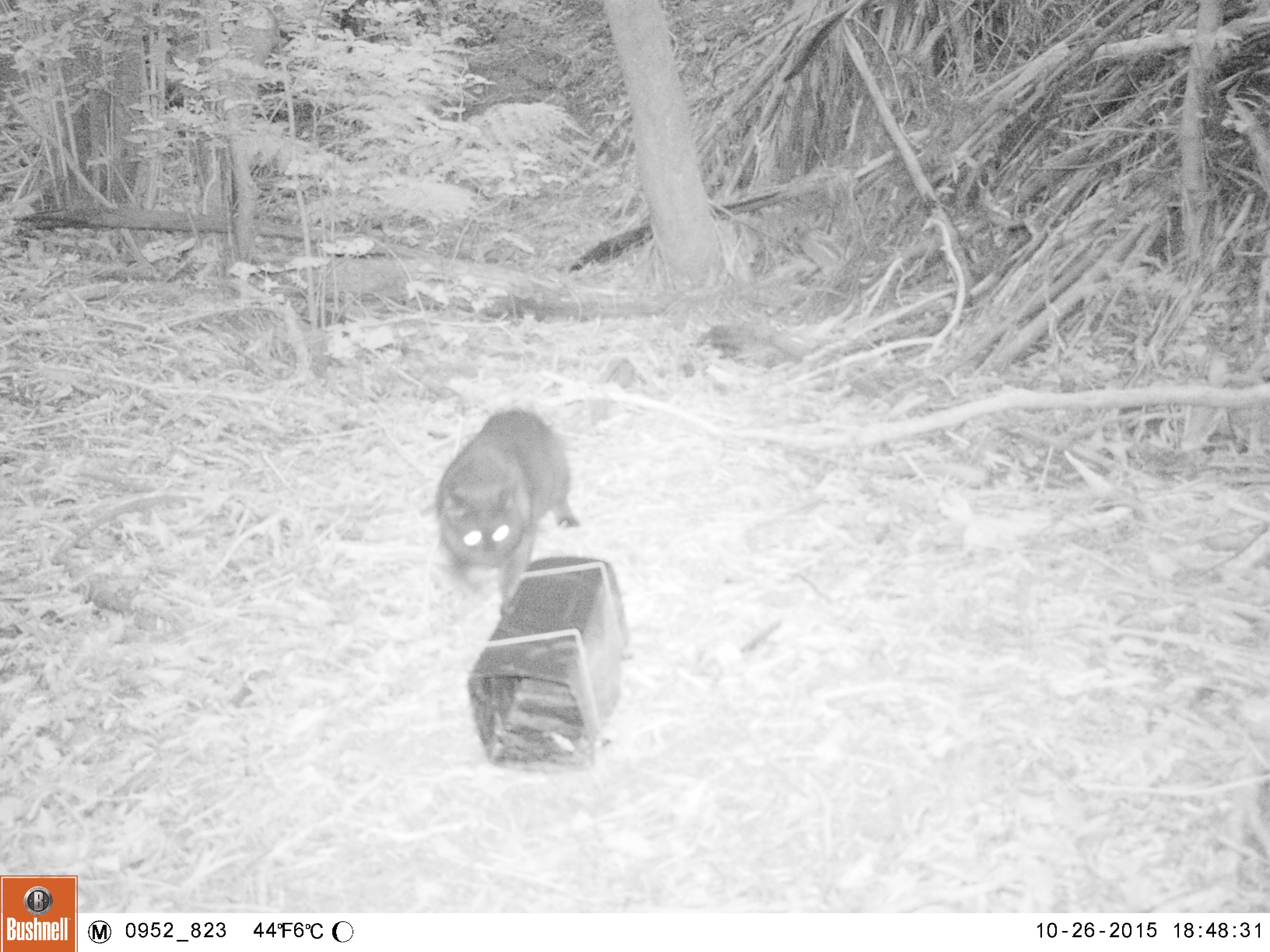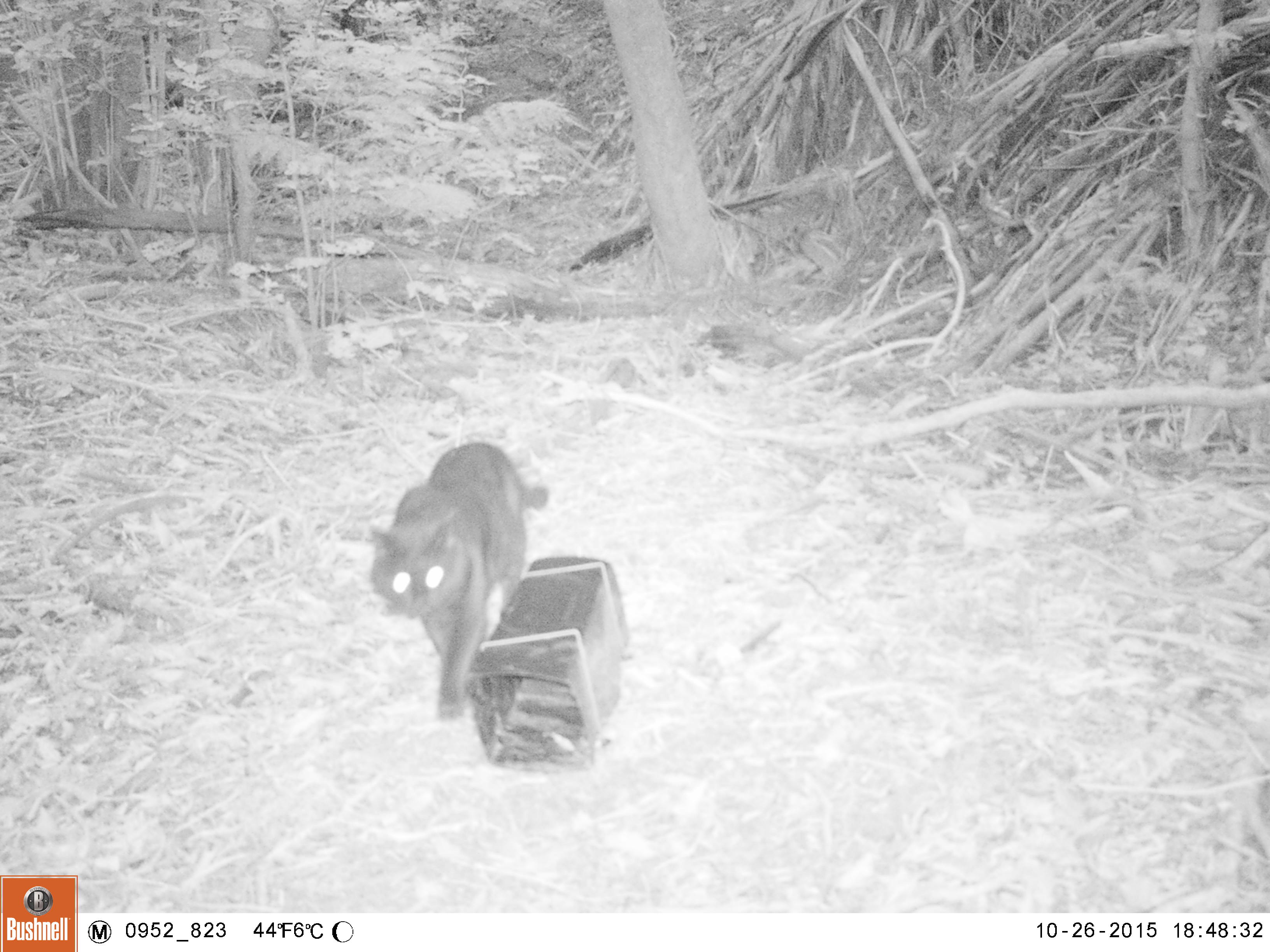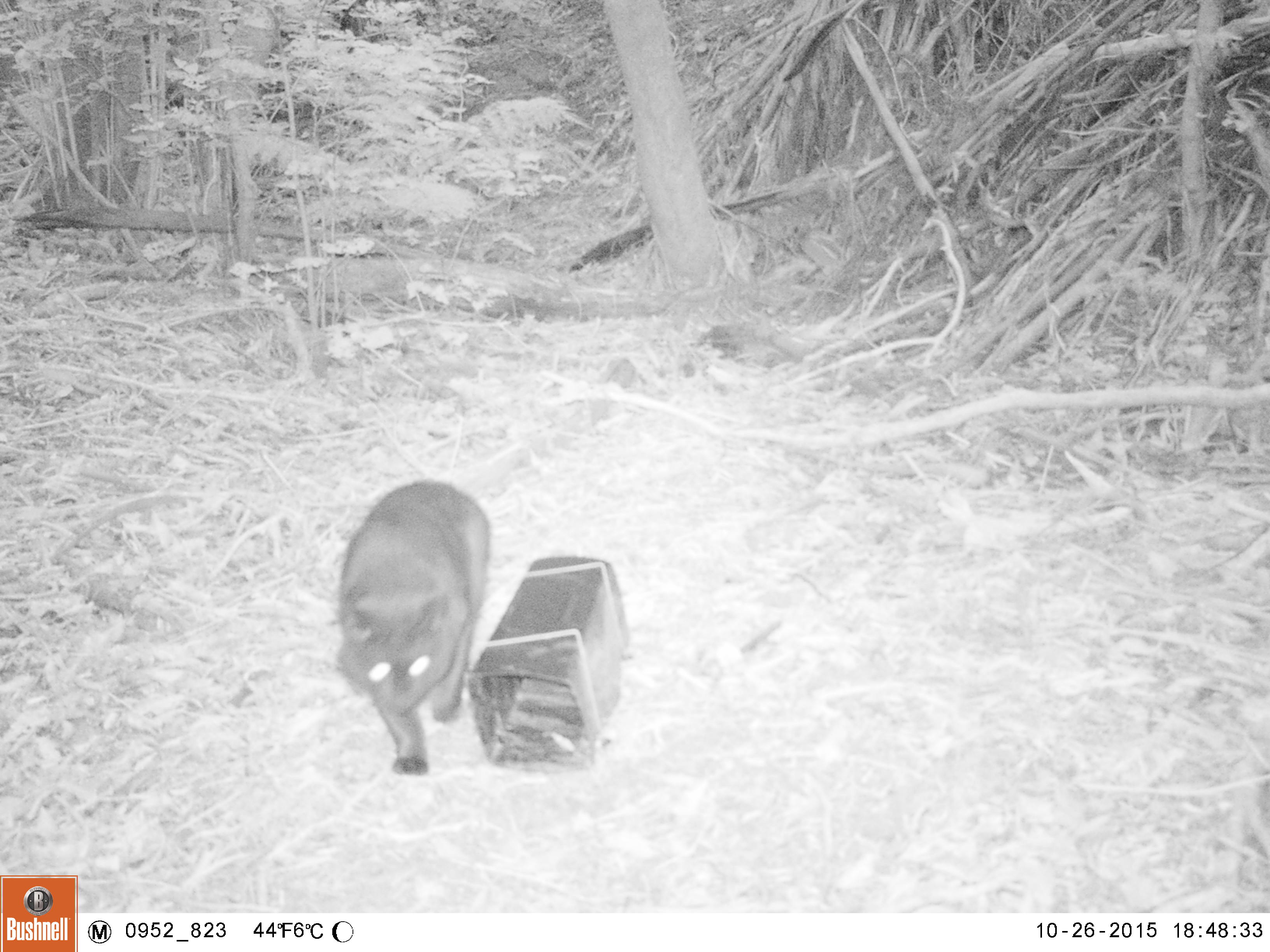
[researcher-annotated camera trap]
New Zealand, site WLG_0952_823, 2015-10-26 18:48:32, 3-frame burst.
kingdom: Animalia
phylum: Chordata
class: Mammalia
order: Carnivora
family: Felidae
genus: Felis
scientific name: Felis catus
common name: domestic cat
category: cat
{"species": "cat (domestic cat) (Felis catus)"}